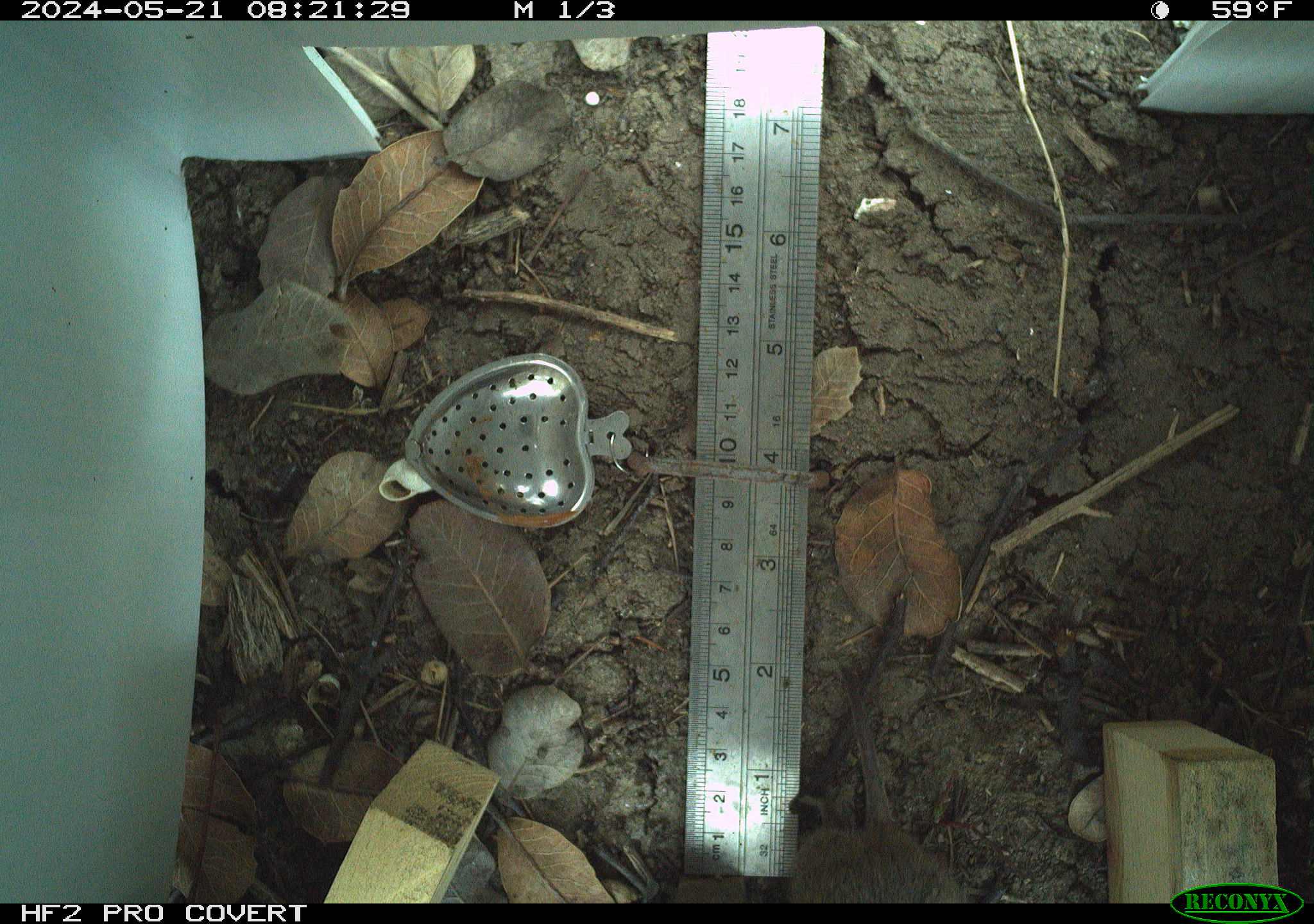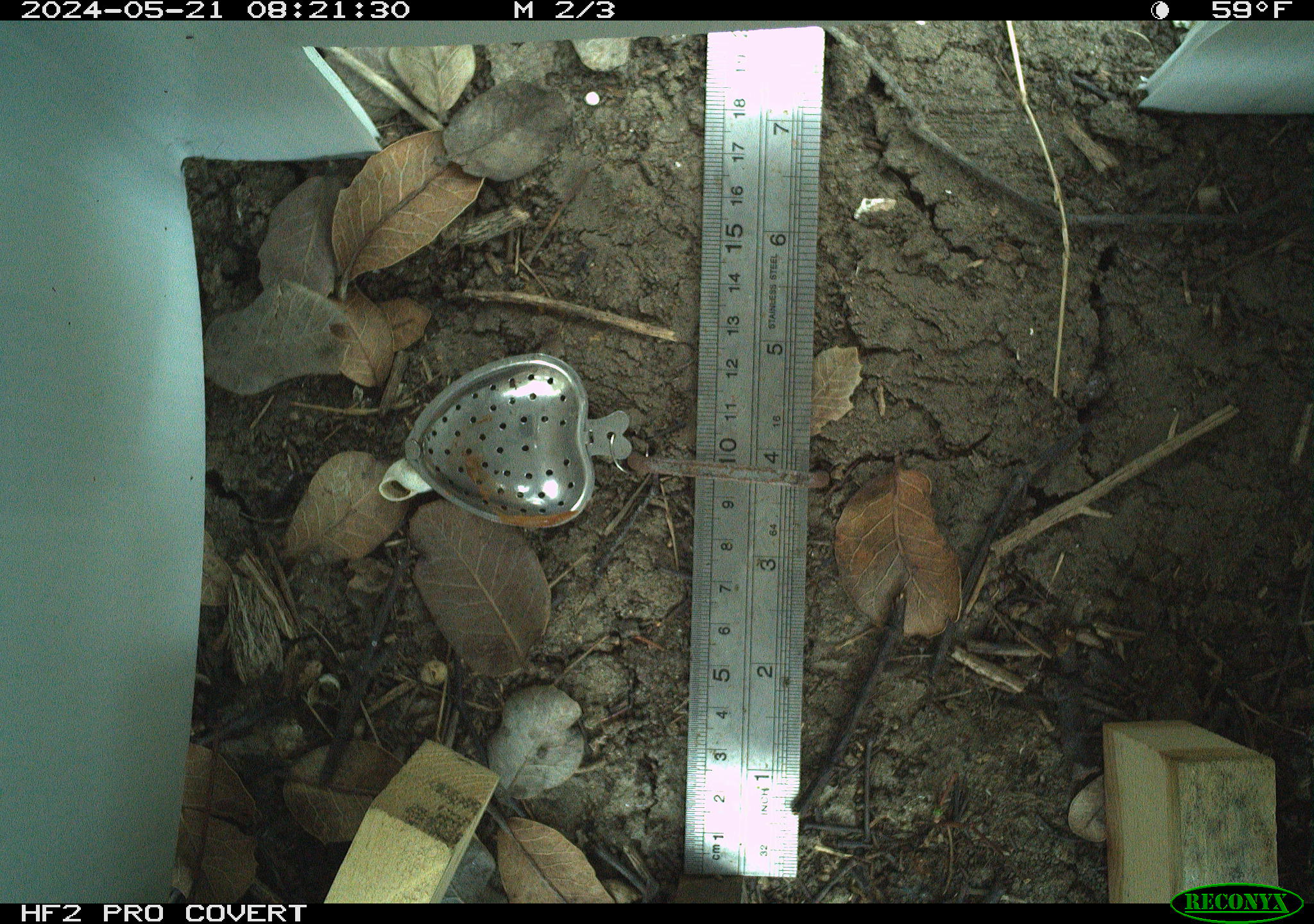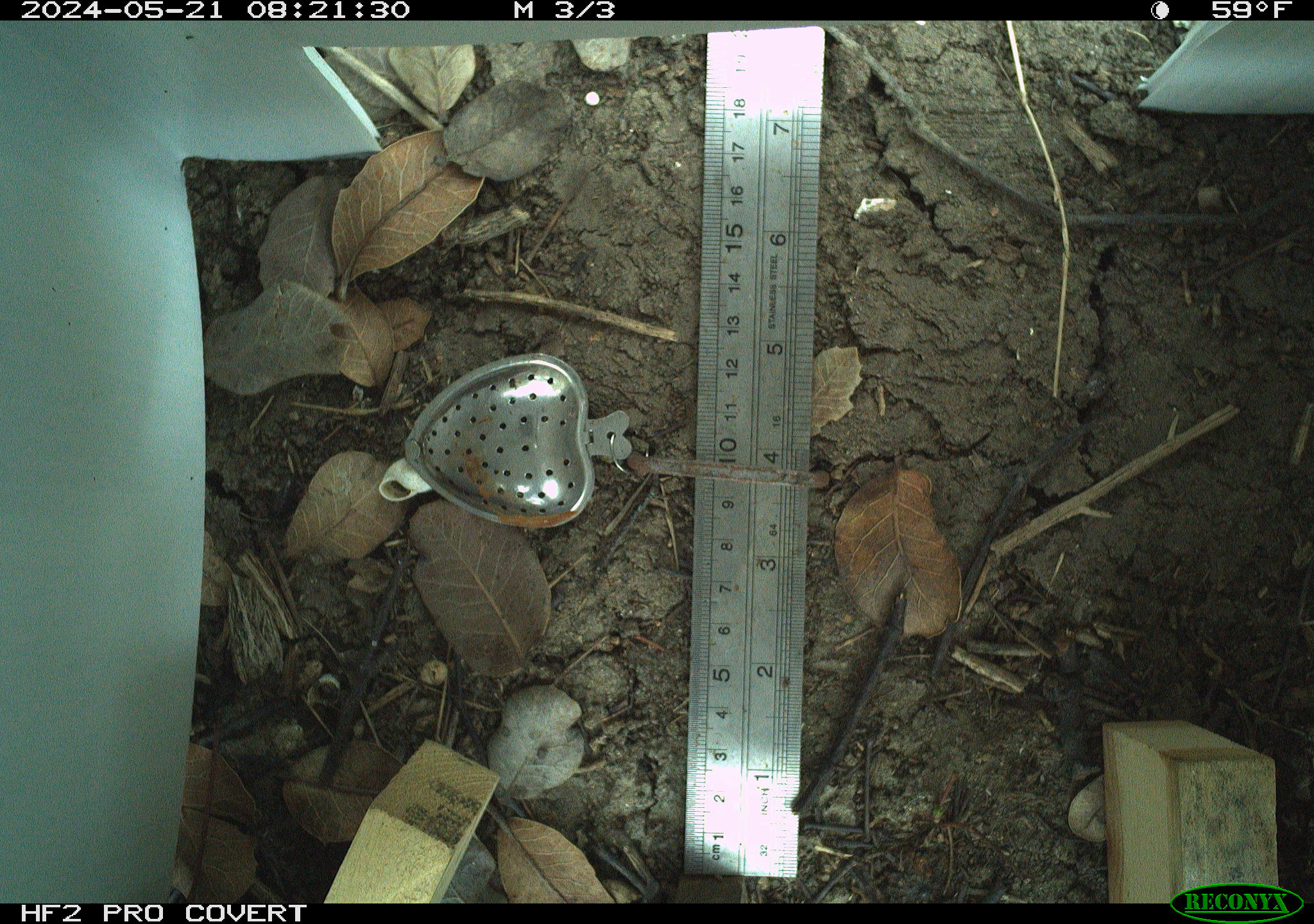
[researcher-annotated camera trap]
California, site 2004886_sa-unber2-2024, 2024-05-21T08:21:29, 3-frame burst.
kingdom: Animalia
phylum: Chordata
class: Mammalia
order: Rodentia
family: Cricetidae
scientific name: Arvicolinae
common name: voles, lemmings, and muskrats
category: arvicolinae subfamily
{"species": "arvicolinae subfamily (voles, lemmings, and muskrats) (Arvicolinae)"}